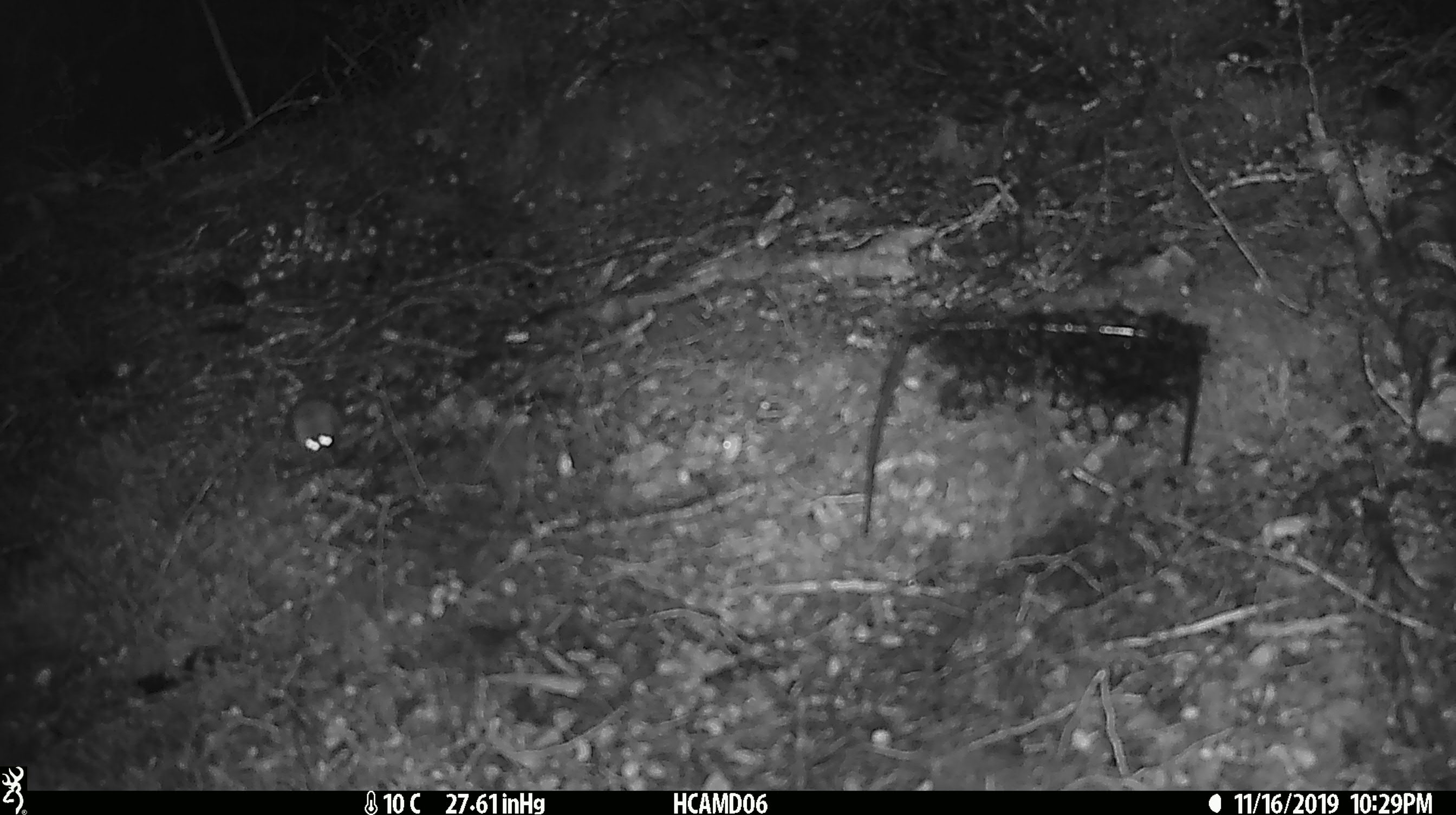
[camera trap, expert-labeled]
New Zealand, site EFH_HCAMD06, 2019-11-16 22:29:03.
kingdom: Animalia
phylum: Chordata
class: Mammalia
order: Rodentia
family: Muridae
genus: Mus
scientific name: Mus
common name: mouse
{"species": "mouse (Mus)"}